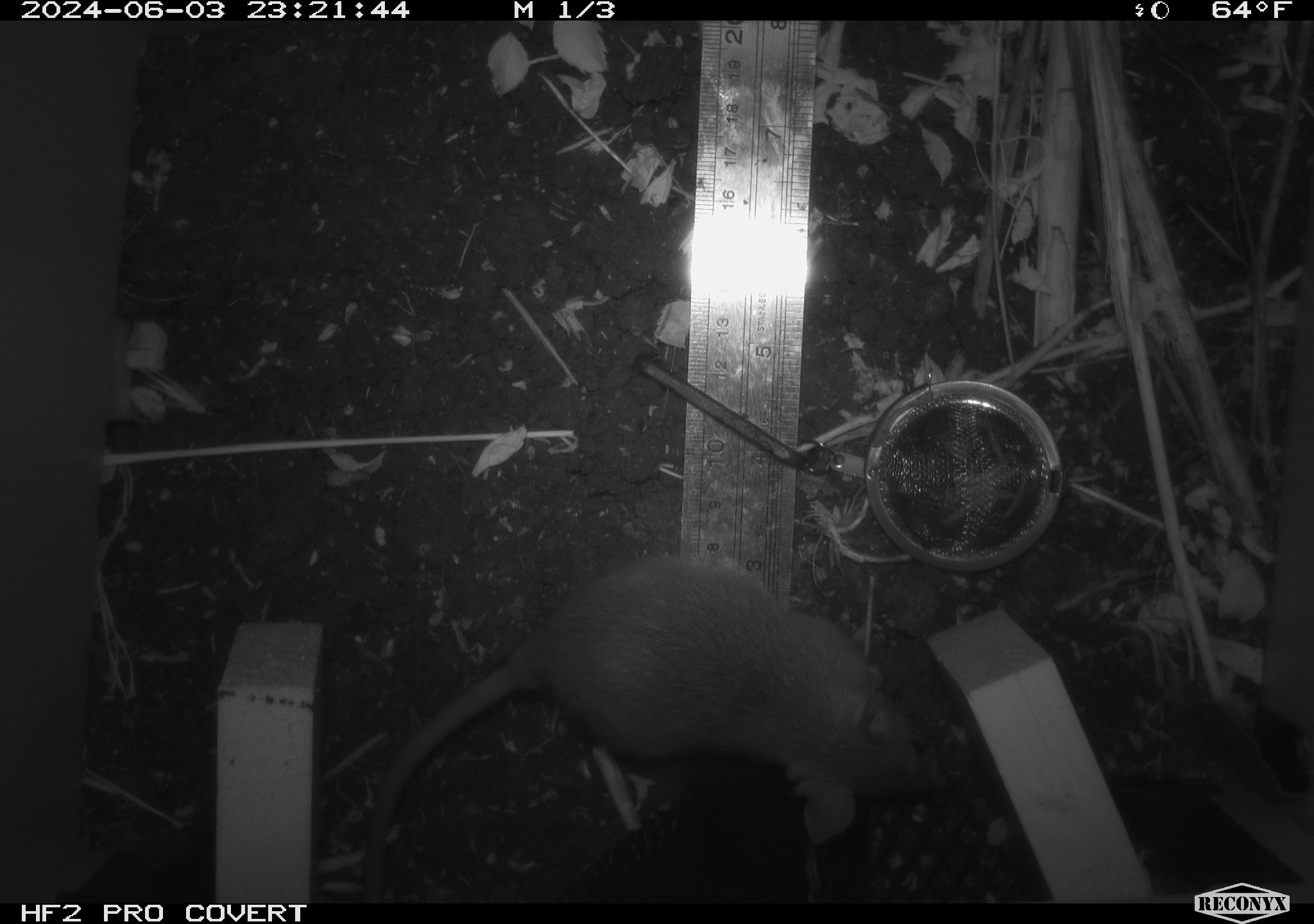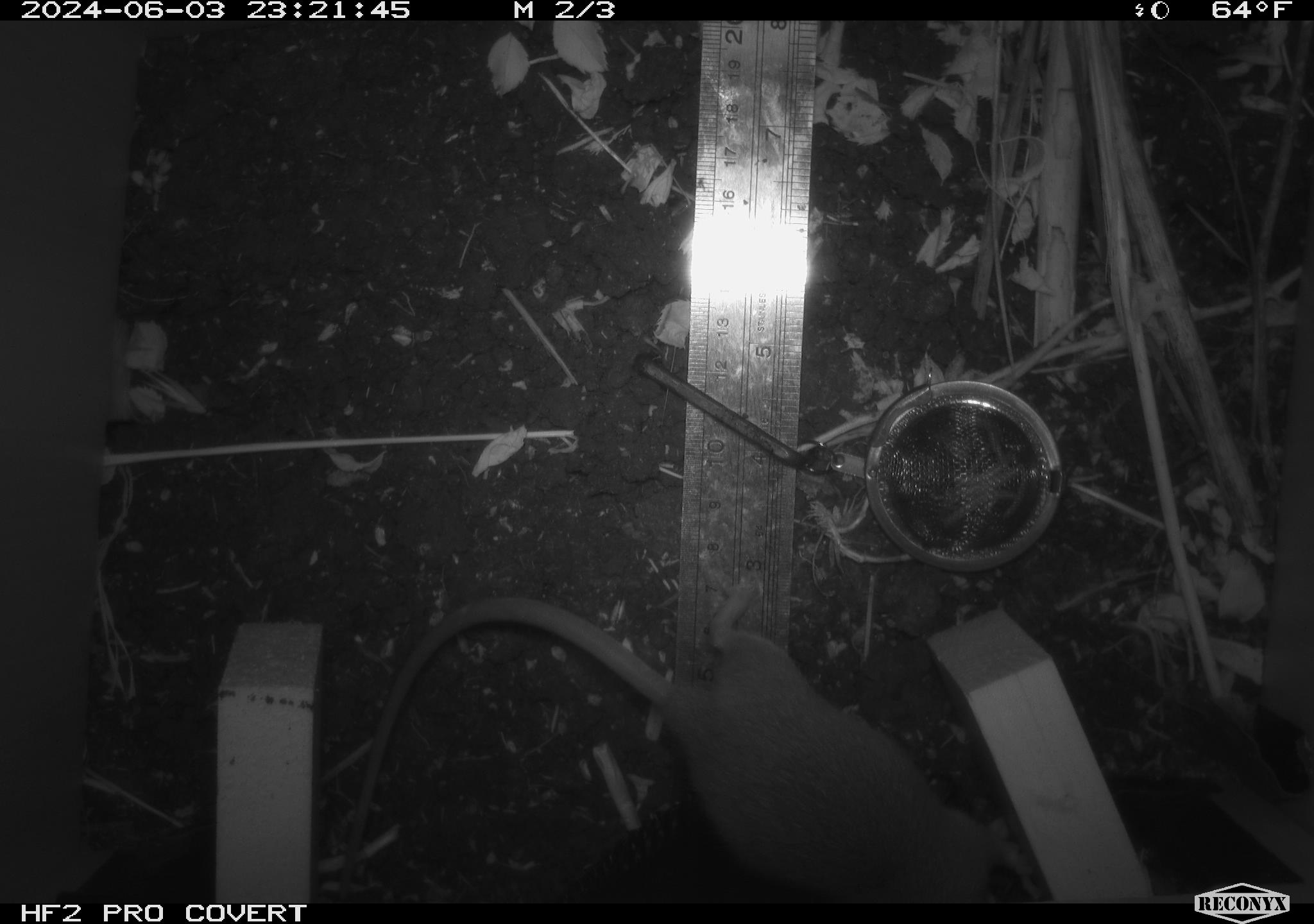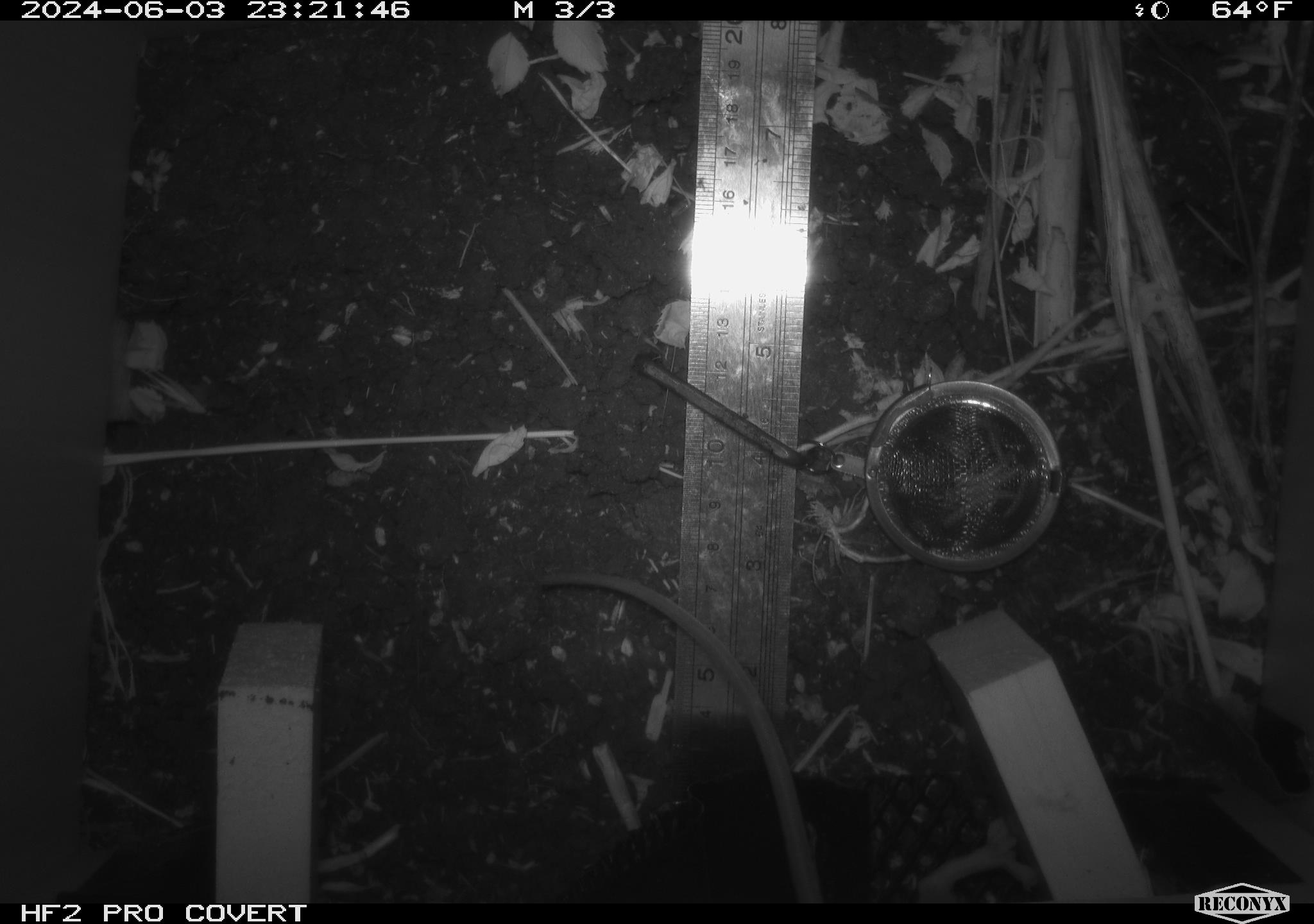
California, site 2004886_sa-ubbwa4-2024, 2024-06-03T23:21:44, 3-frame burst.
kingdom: Animalia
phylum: Chordata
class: Mammalia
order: Rodentia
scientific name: Rodentia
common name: woodrat or rat or mouse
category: woodrat or rat or mouse species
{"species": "woodrat or rat or mouse species (woodrat or rat or mouse) (Rodentia)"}